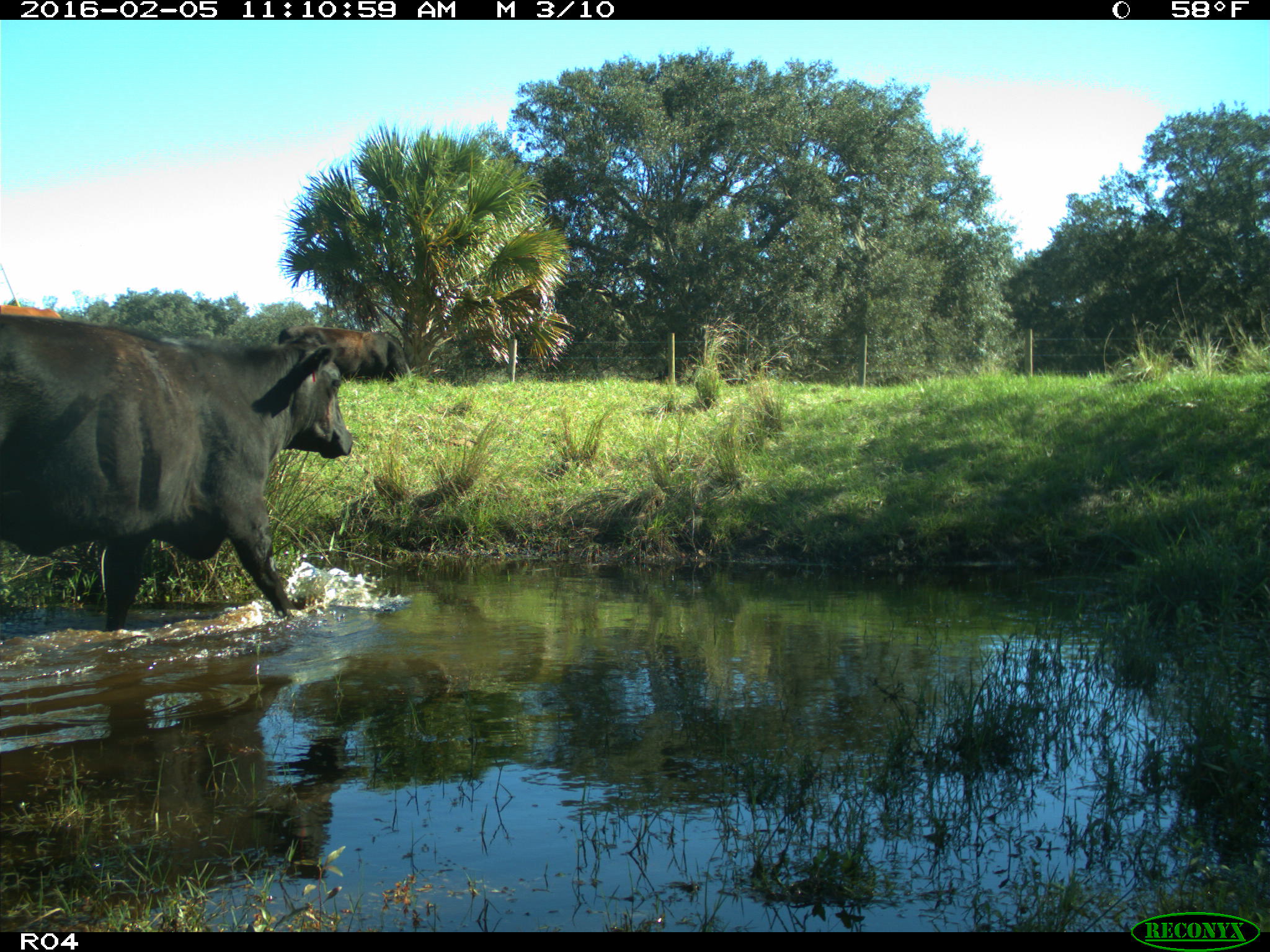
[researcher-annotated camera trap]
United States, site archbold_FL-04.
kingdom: Animalia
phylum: Chordata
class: Mammalia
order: Artiodactyla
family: Bovidae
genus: Bos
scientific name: Bos taurus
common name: domestic cow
Bos taurus (domestic cow).